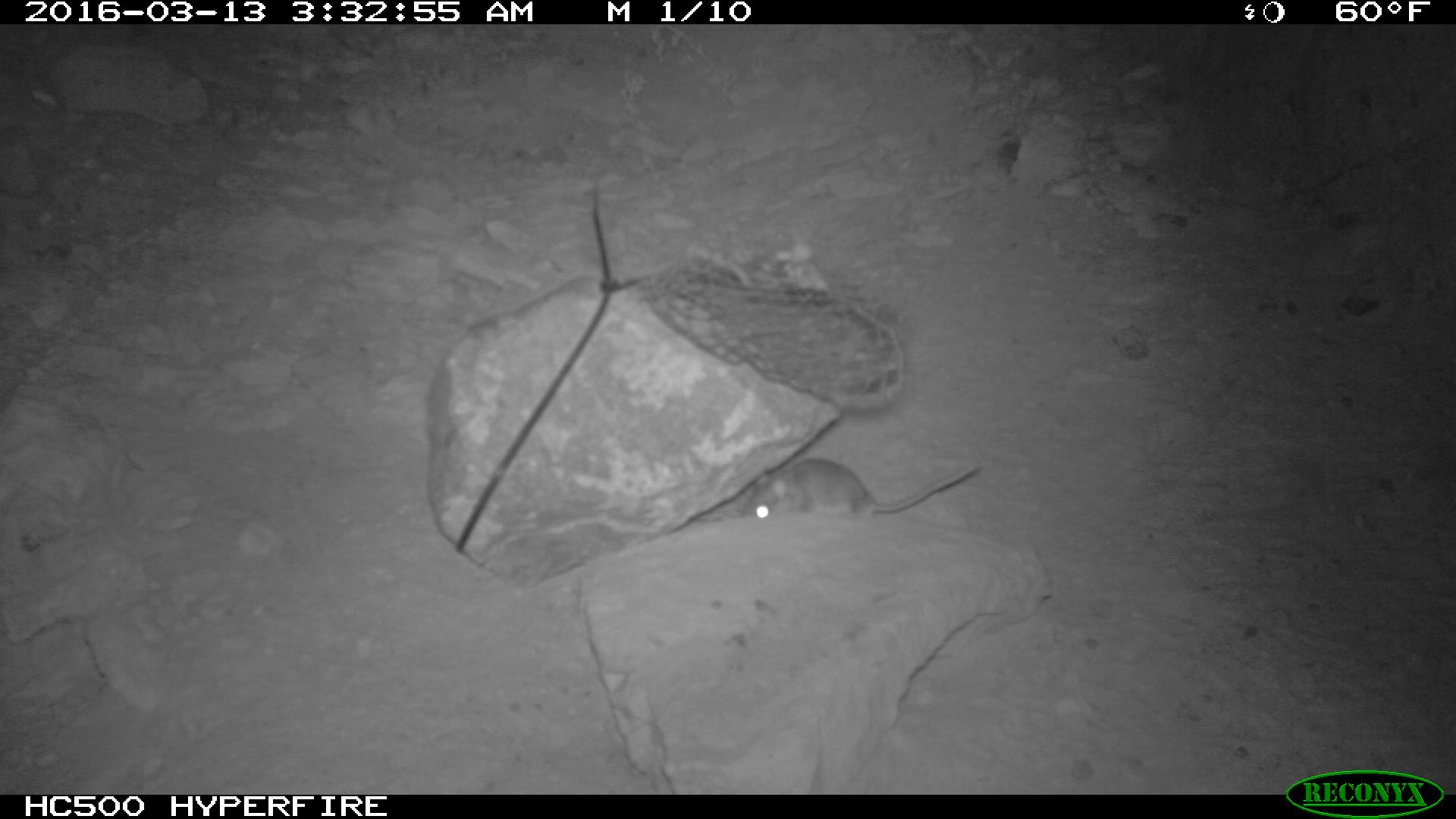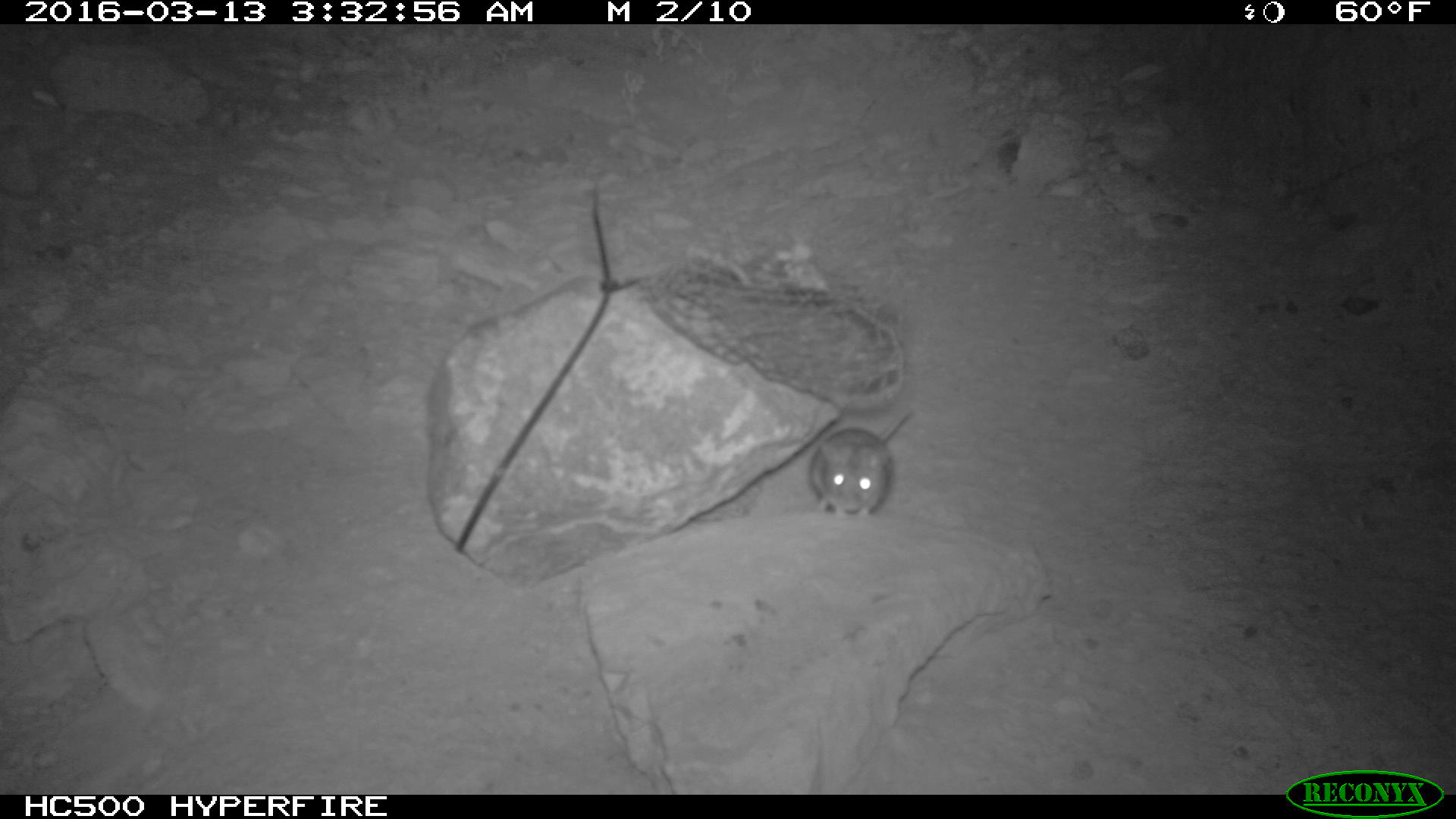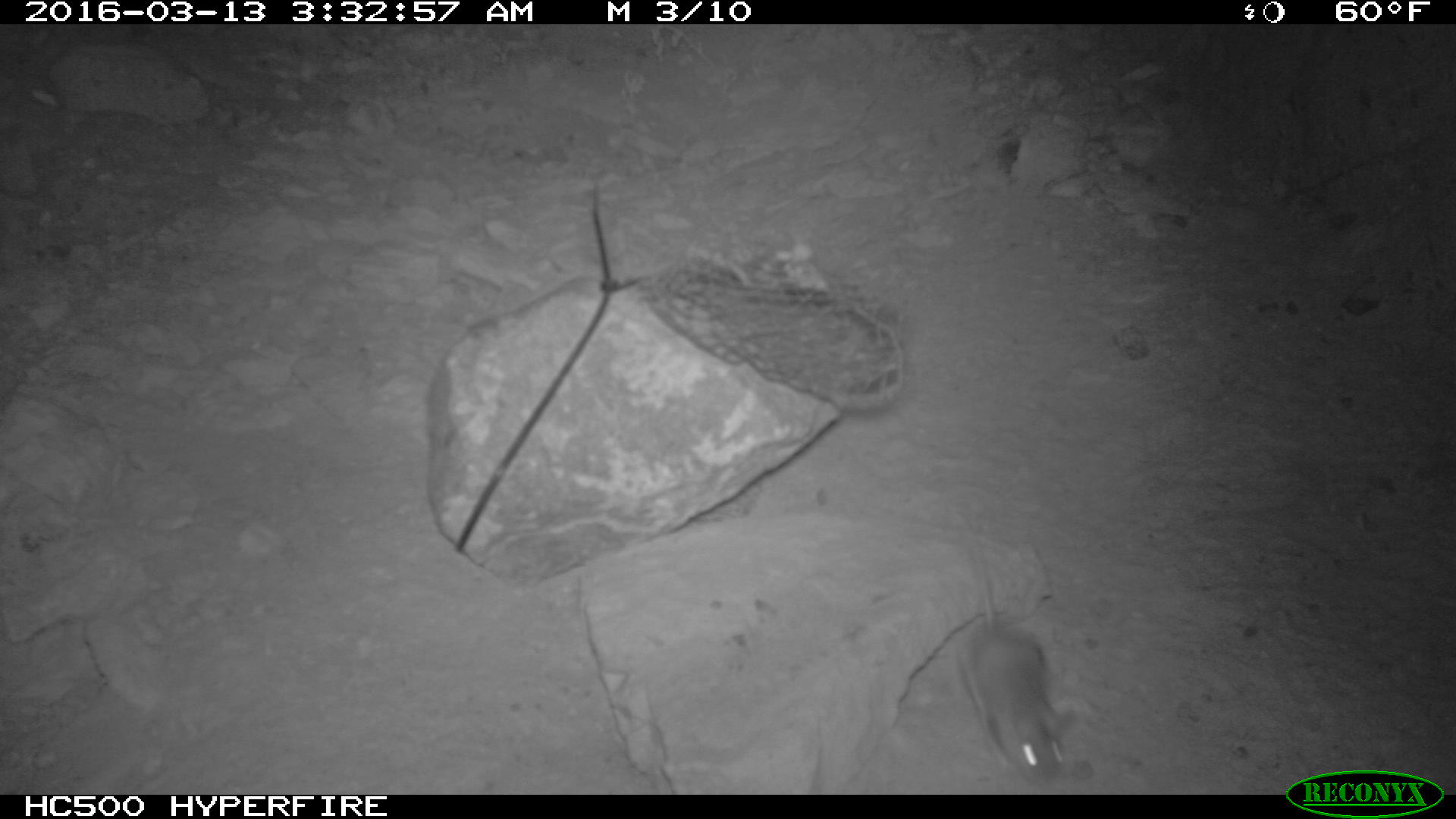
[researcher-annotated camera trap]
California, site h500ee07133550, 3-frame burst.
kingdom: Animalia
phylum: Chordata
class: Mammalia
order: Rodentia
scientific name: Rodentia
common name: rodent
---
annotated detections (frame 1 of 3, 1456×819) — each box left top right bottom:
rodent: 739 458 979 519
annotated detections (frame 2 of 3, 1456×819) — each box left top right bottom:
rodent: 808 406 914 518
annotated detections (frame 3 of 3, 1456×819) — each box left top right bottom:
rodent: 951 544 1071 783